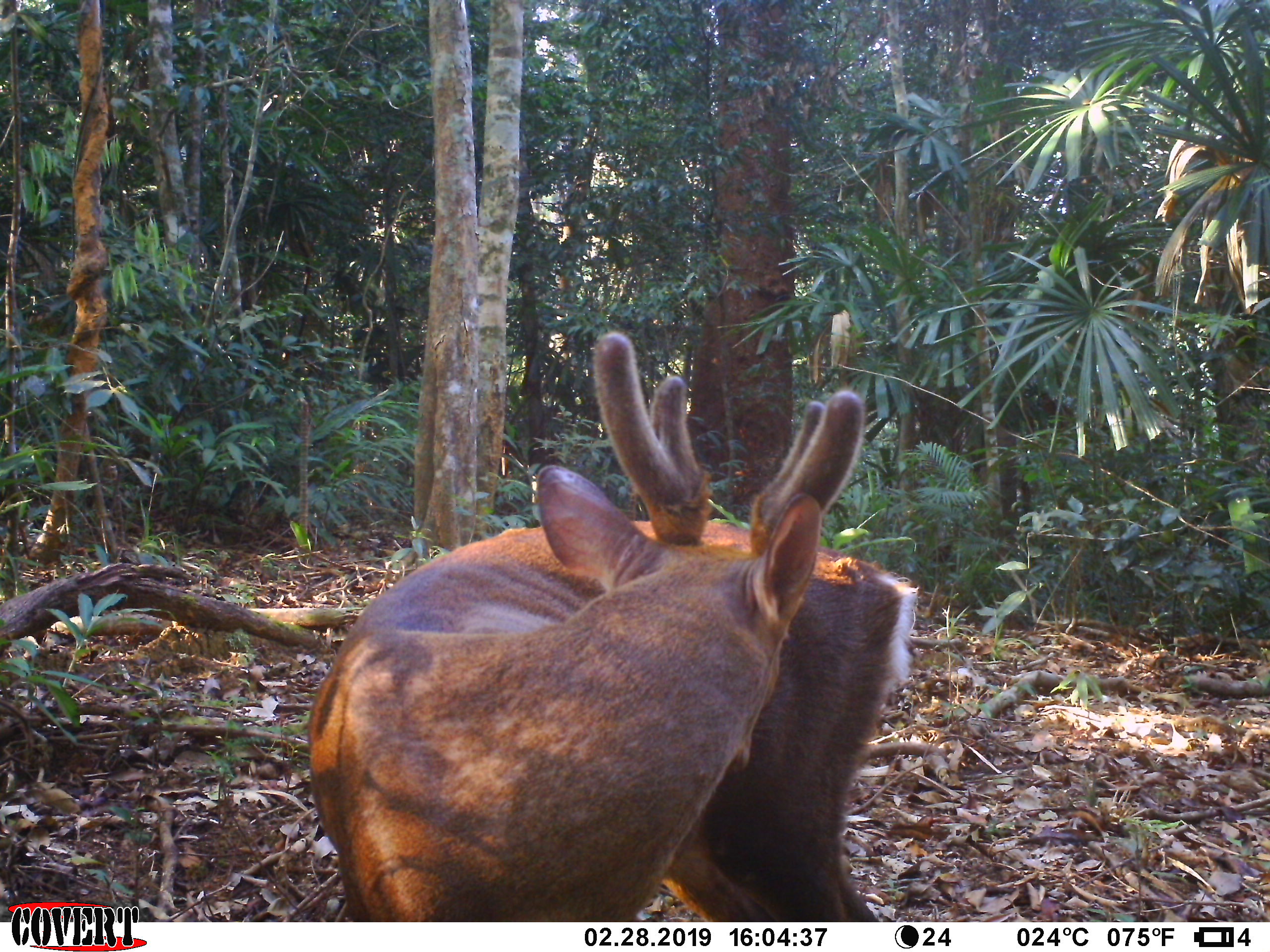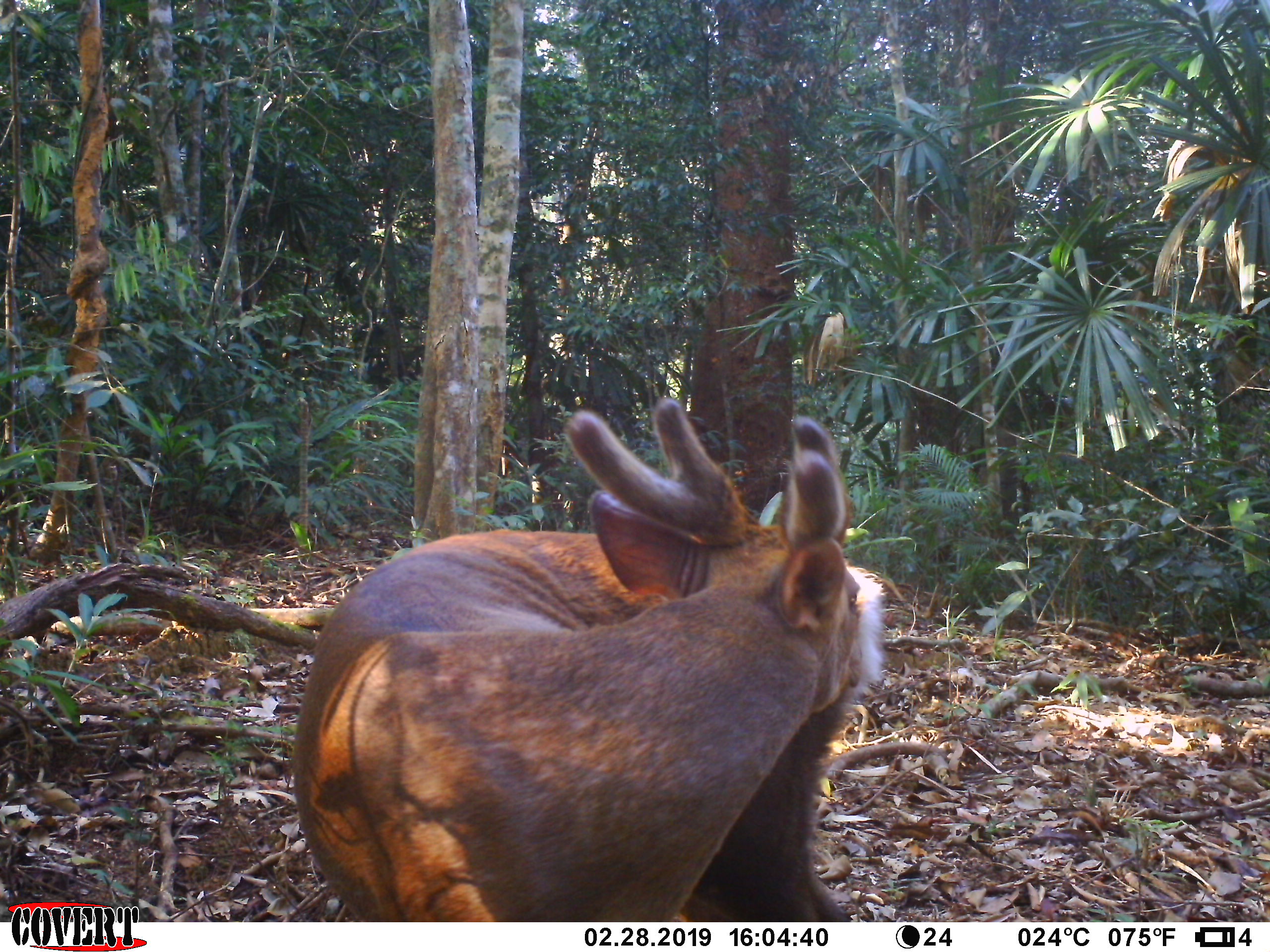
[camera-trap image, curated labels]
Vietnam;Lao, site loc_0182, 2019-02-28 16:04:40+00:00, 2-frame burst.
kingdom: Animalia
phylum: Chordata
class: Mammalia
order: Artiodactyla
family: Cervidae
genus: Muntiacus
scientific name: Muntiacus vuquangensis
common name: large-antlered muntjac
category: large antlered muntjac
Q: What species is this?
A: Large antlered muntjac (large-antlered muntjac) (Muntiacus vuquangensis).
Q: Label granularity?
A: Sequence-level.